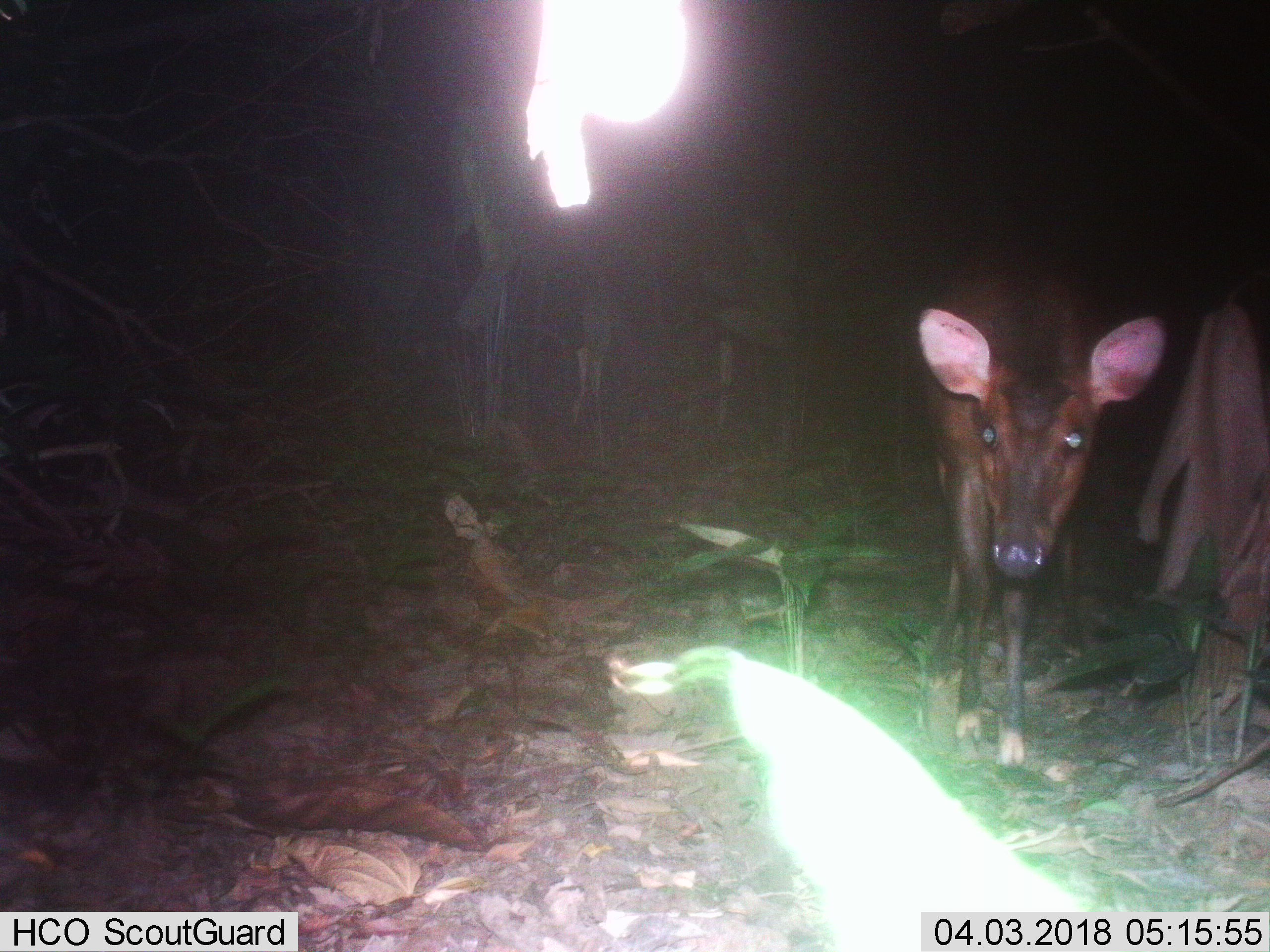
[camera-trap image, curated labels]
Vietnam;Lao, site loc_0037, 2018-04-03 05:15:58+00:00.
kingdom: Animalia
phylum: Chordata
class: Mammalia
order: Artiodactyla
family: Cervidae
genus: Muntiacus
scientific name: Muntiacus vuquangensis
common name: large-antlered muntjac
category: large antlered muntjac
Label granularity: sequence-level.